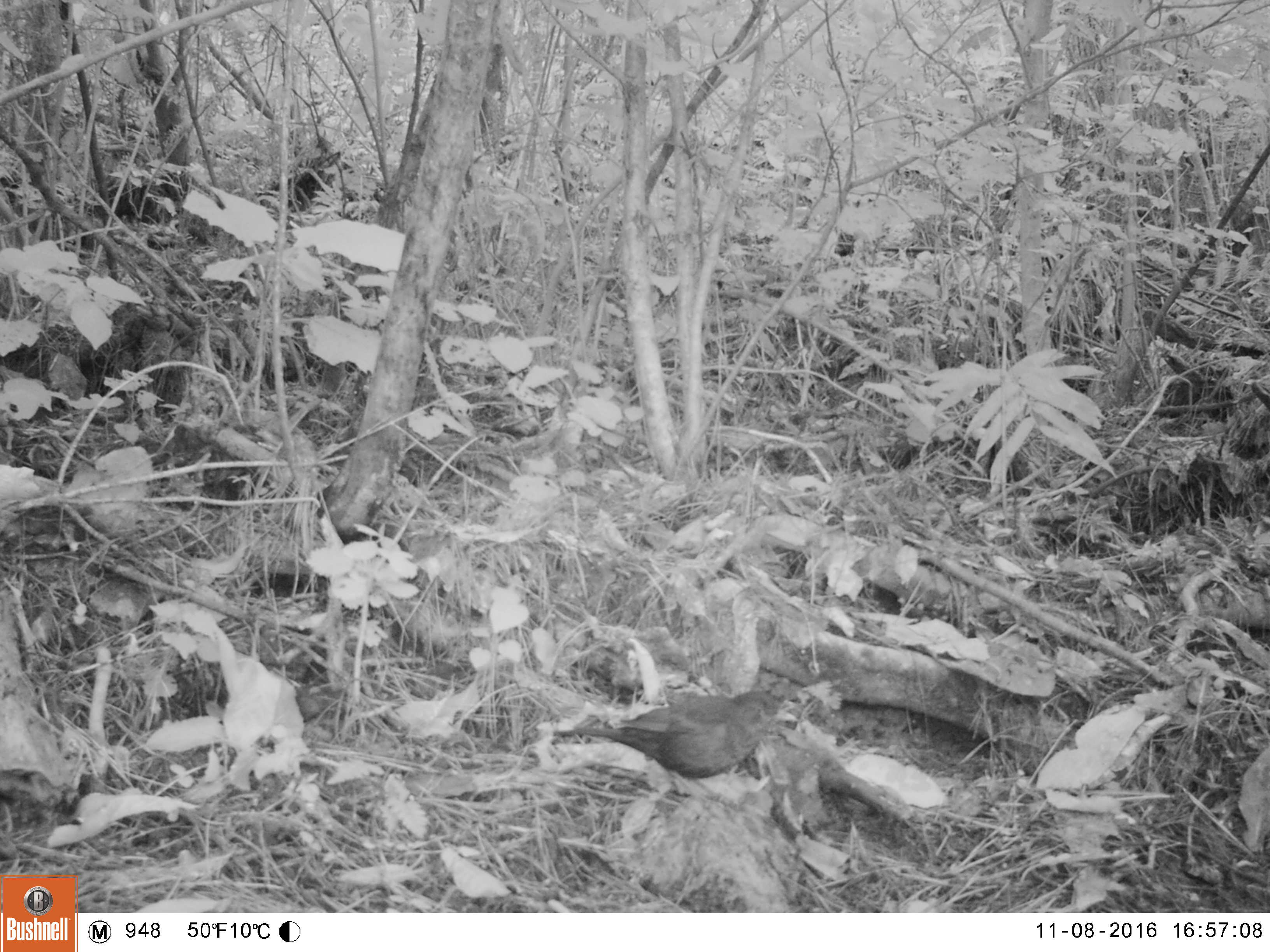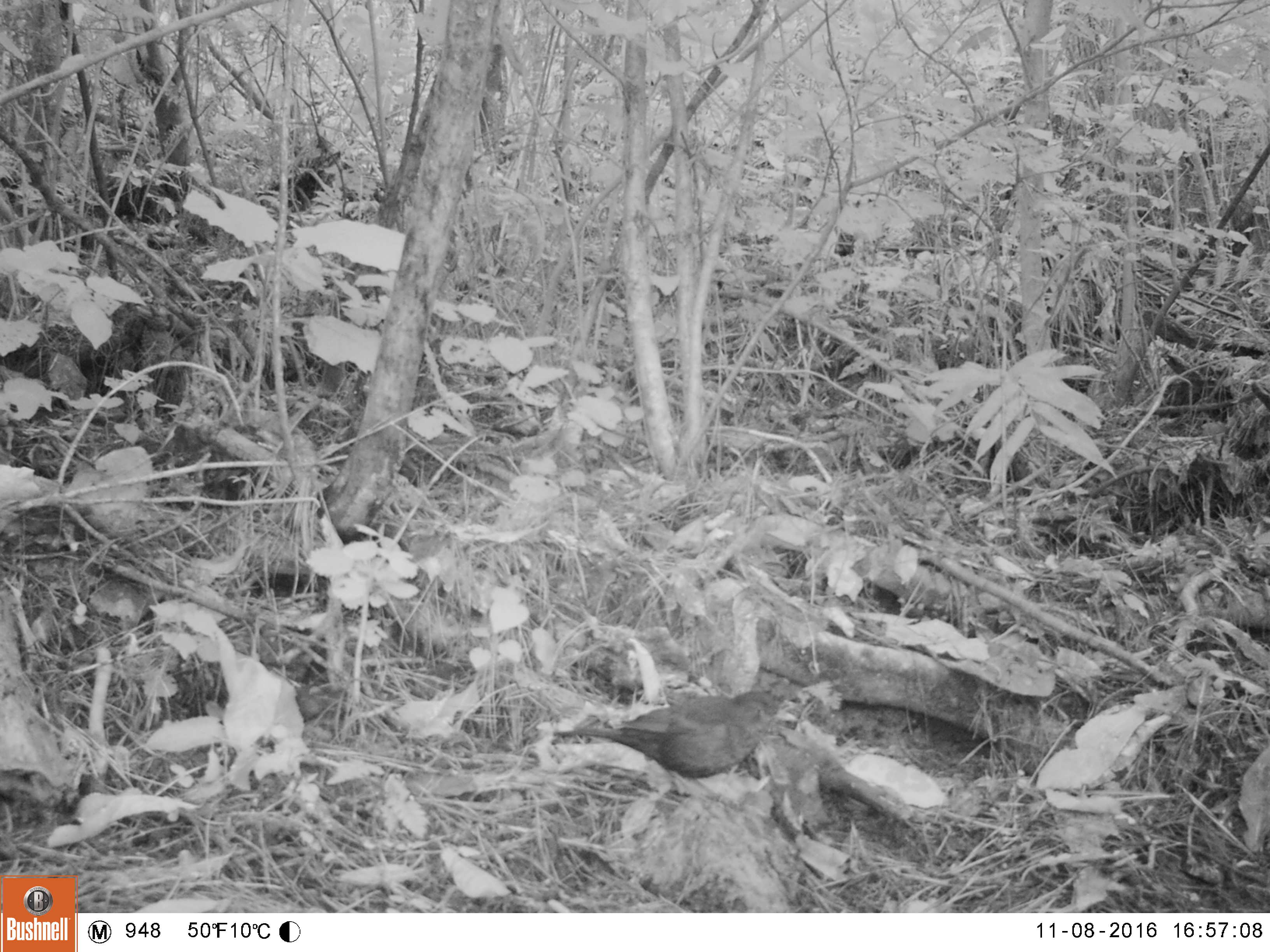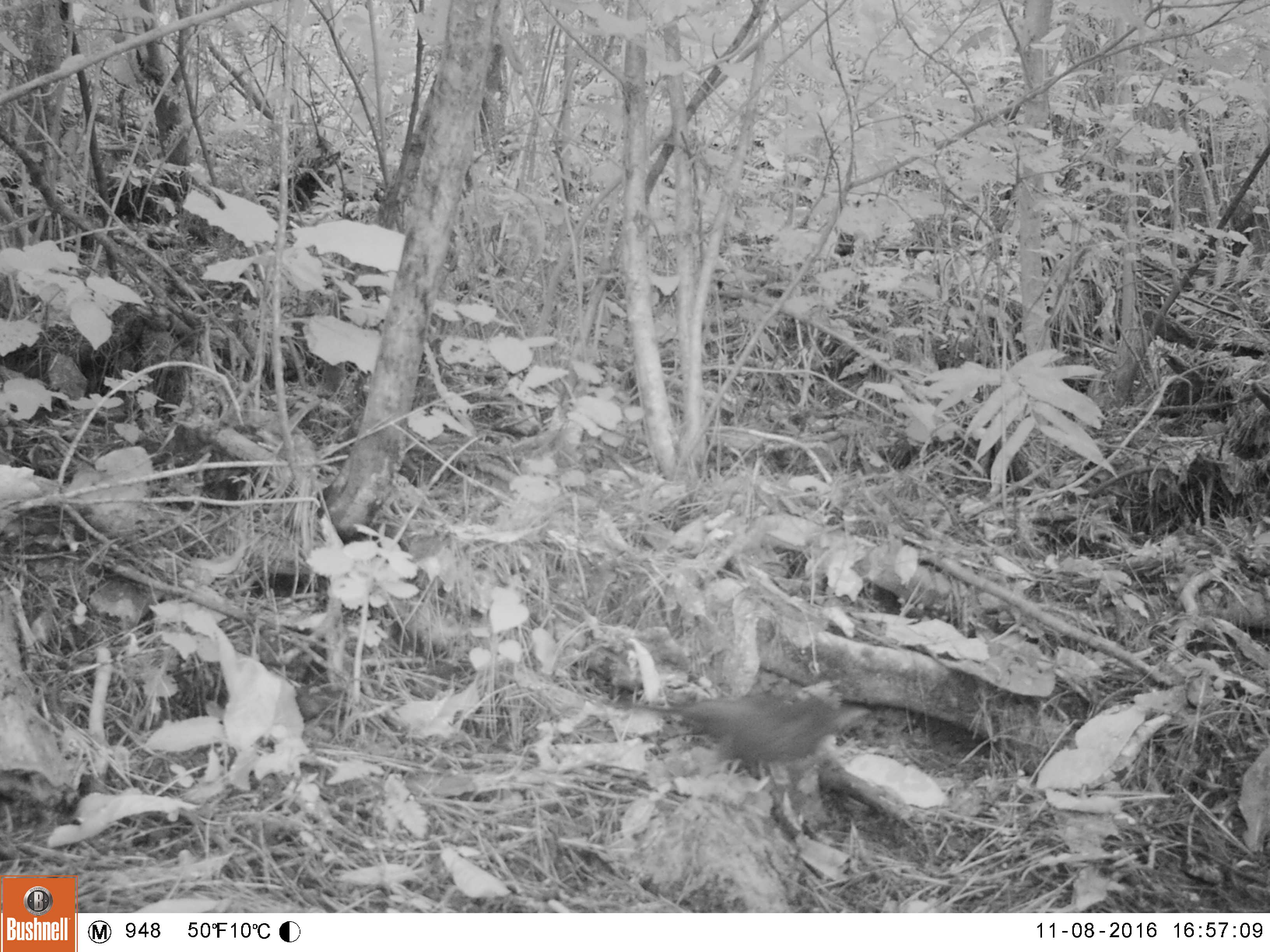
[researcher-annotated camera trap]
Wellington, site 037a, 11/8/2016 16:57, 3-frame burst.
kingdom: Animalia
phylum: Chordata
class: Aves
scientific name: Aves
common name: bird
Bird (Aves).